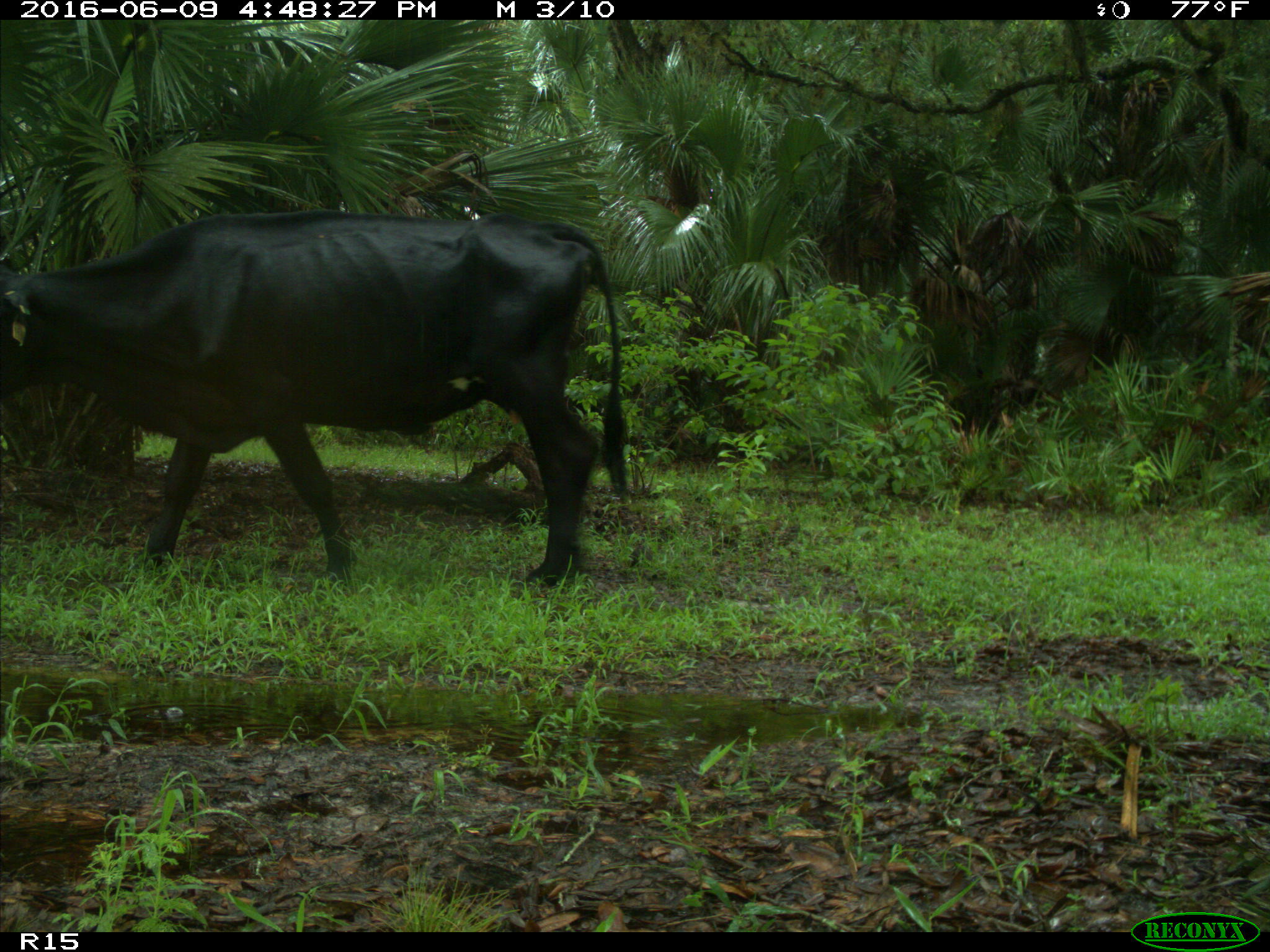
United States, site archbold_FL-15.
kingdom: Animalia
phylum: Chordata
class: Mammalia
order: Artiodactyla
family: Bovidae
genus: Bos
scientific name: Bos taurus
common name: domestic cow